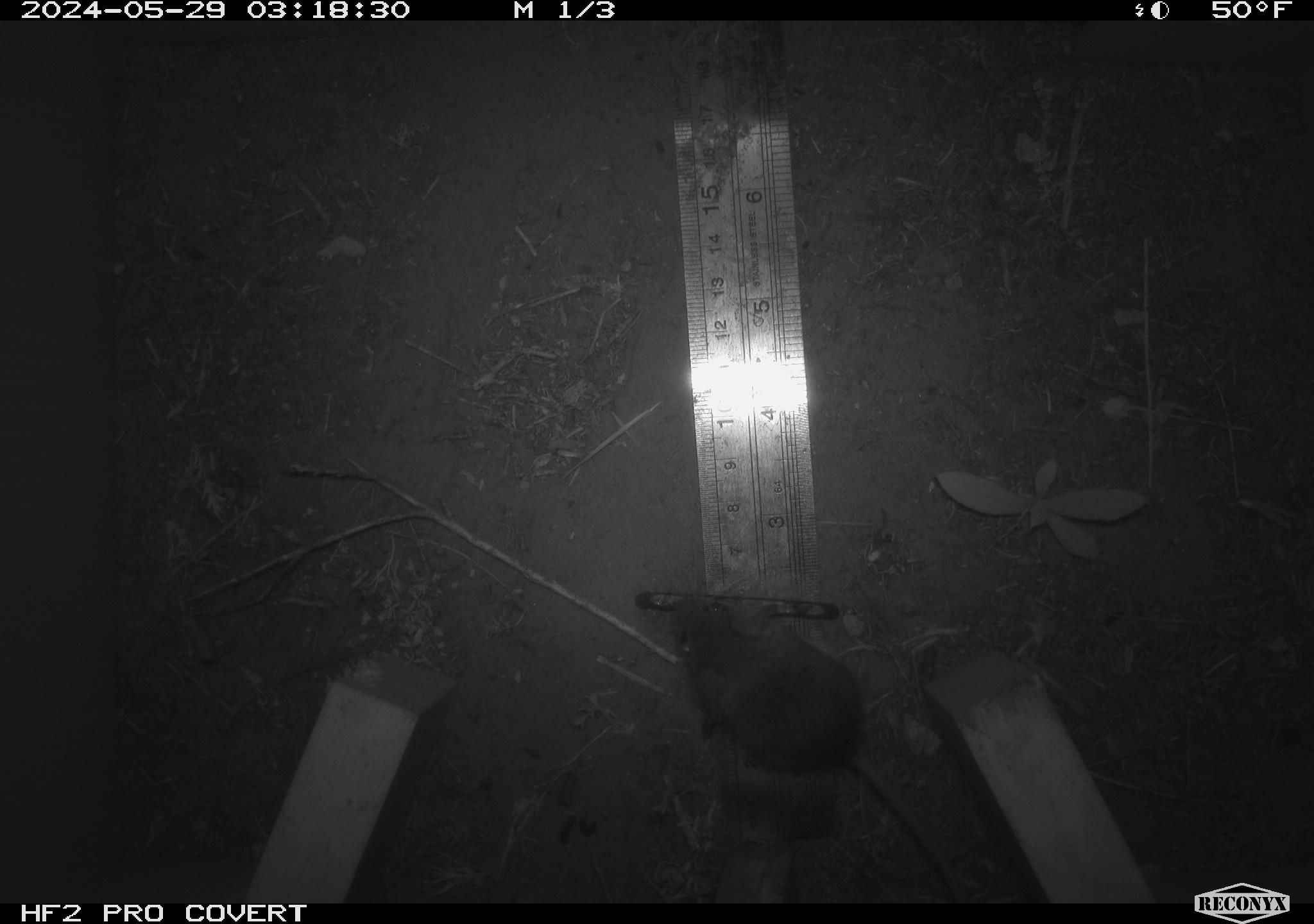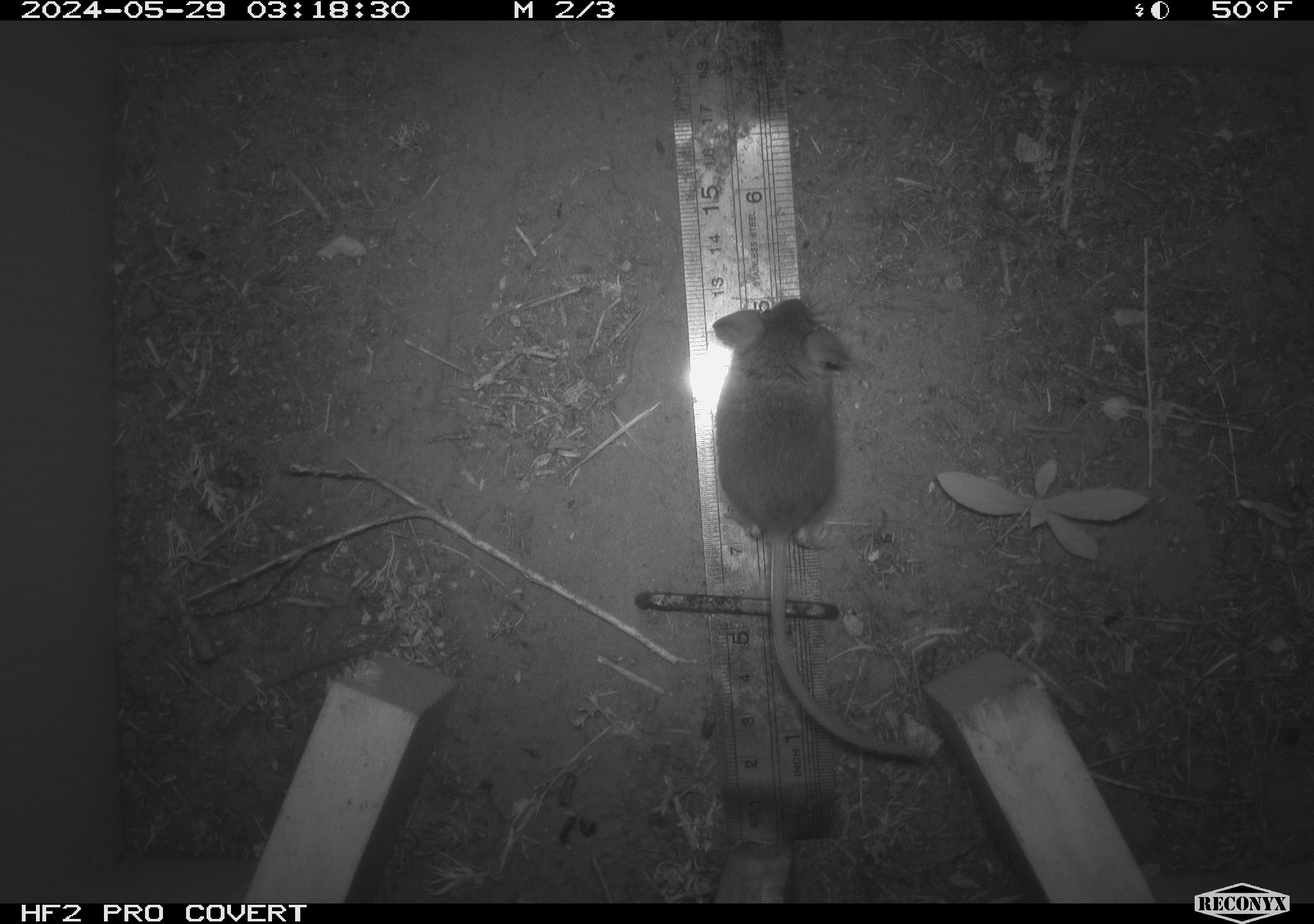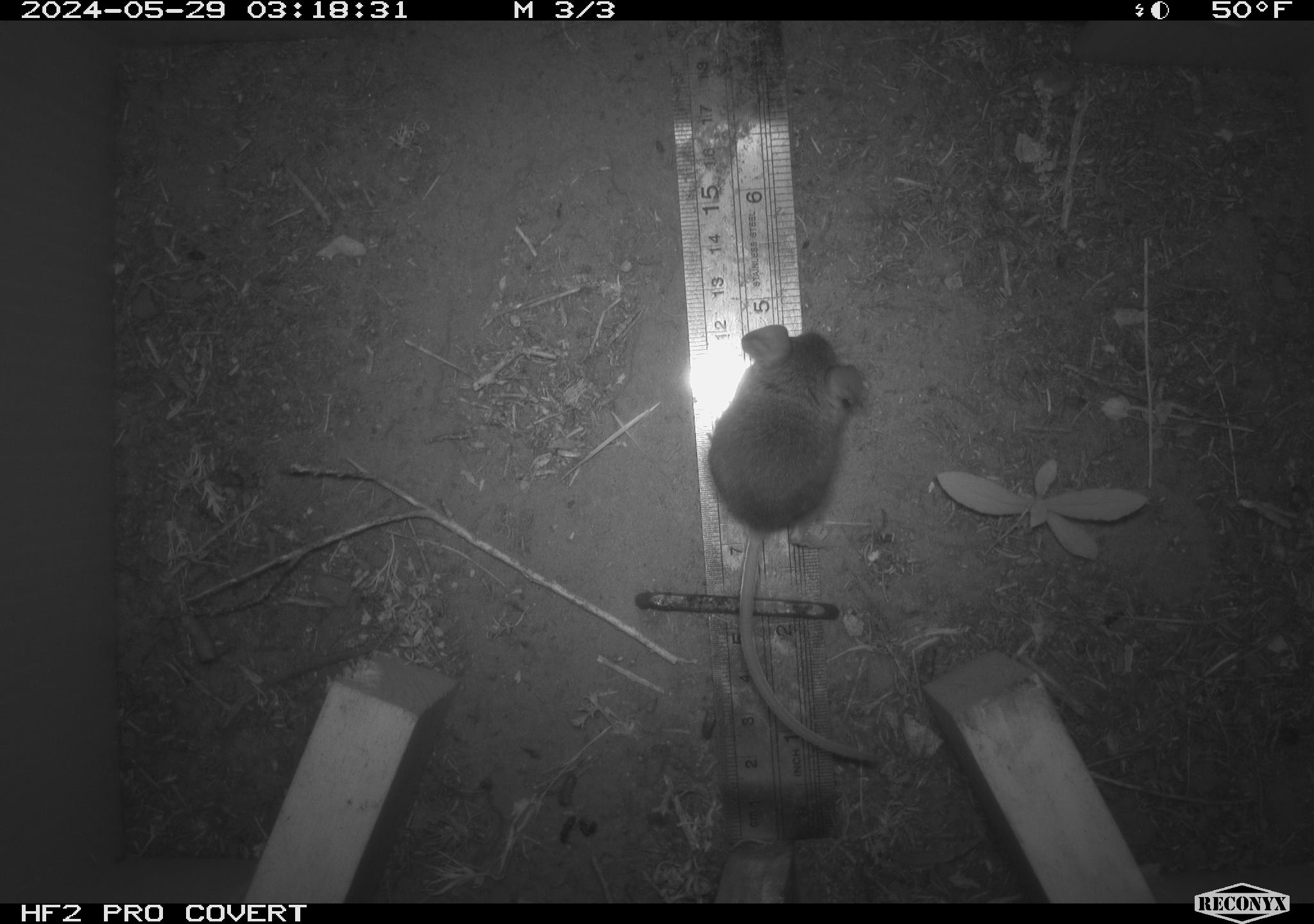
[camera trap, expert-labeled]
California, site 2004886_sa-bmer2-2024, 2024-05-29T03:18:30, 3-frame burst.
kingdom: Animalia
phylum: Chordata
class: Mammalia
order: Rodentia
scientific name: Rodentia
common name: mouse species